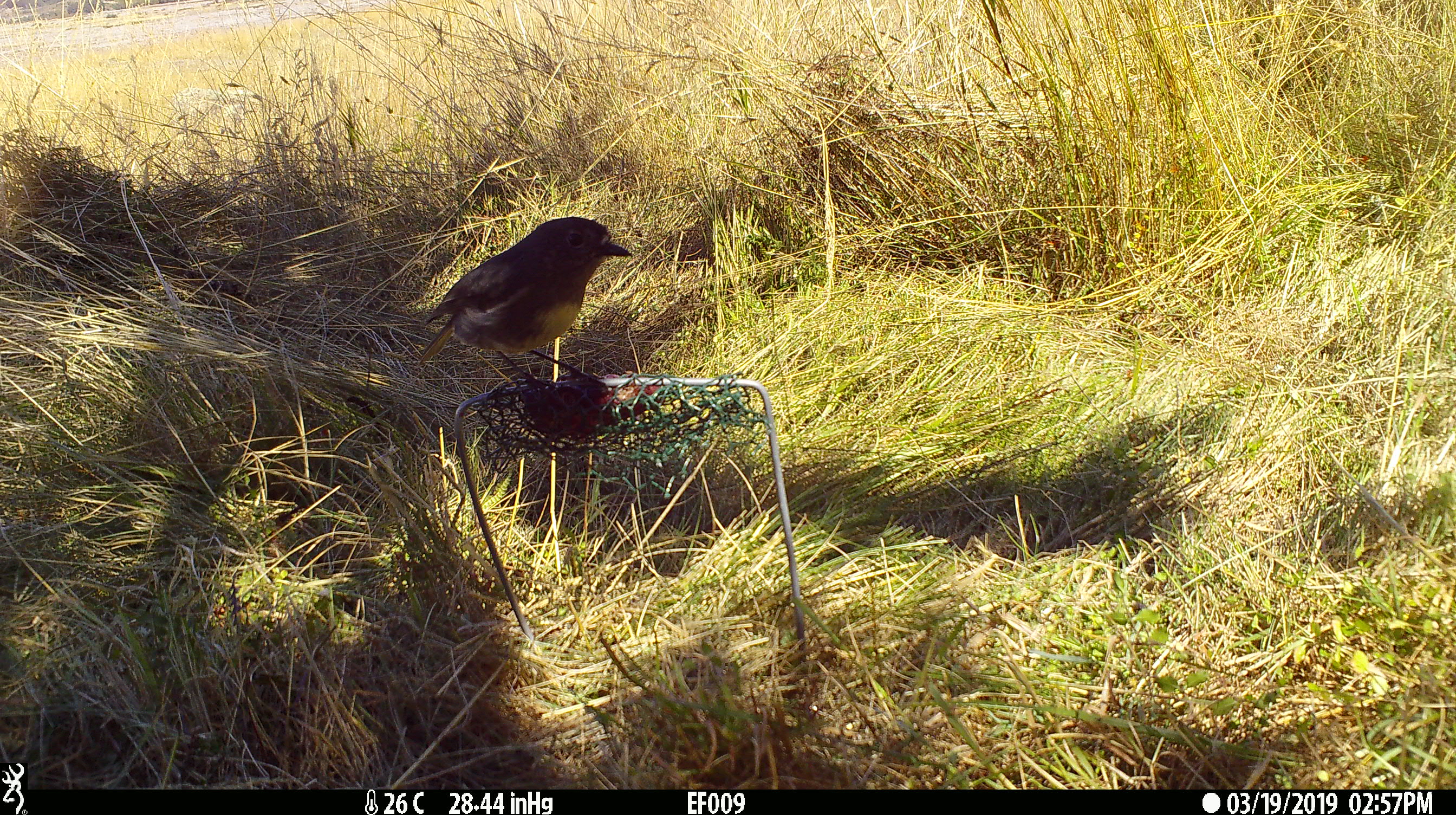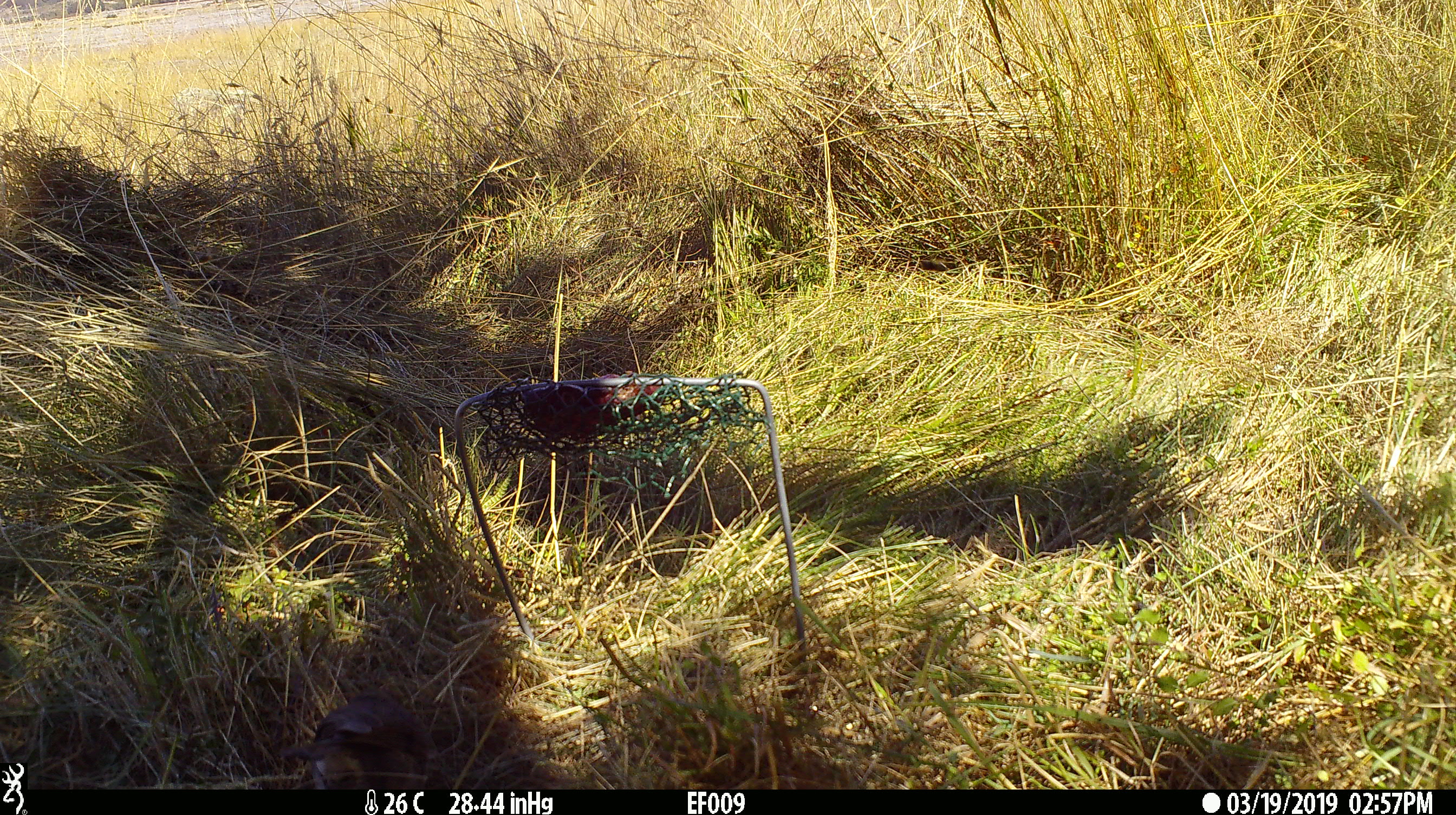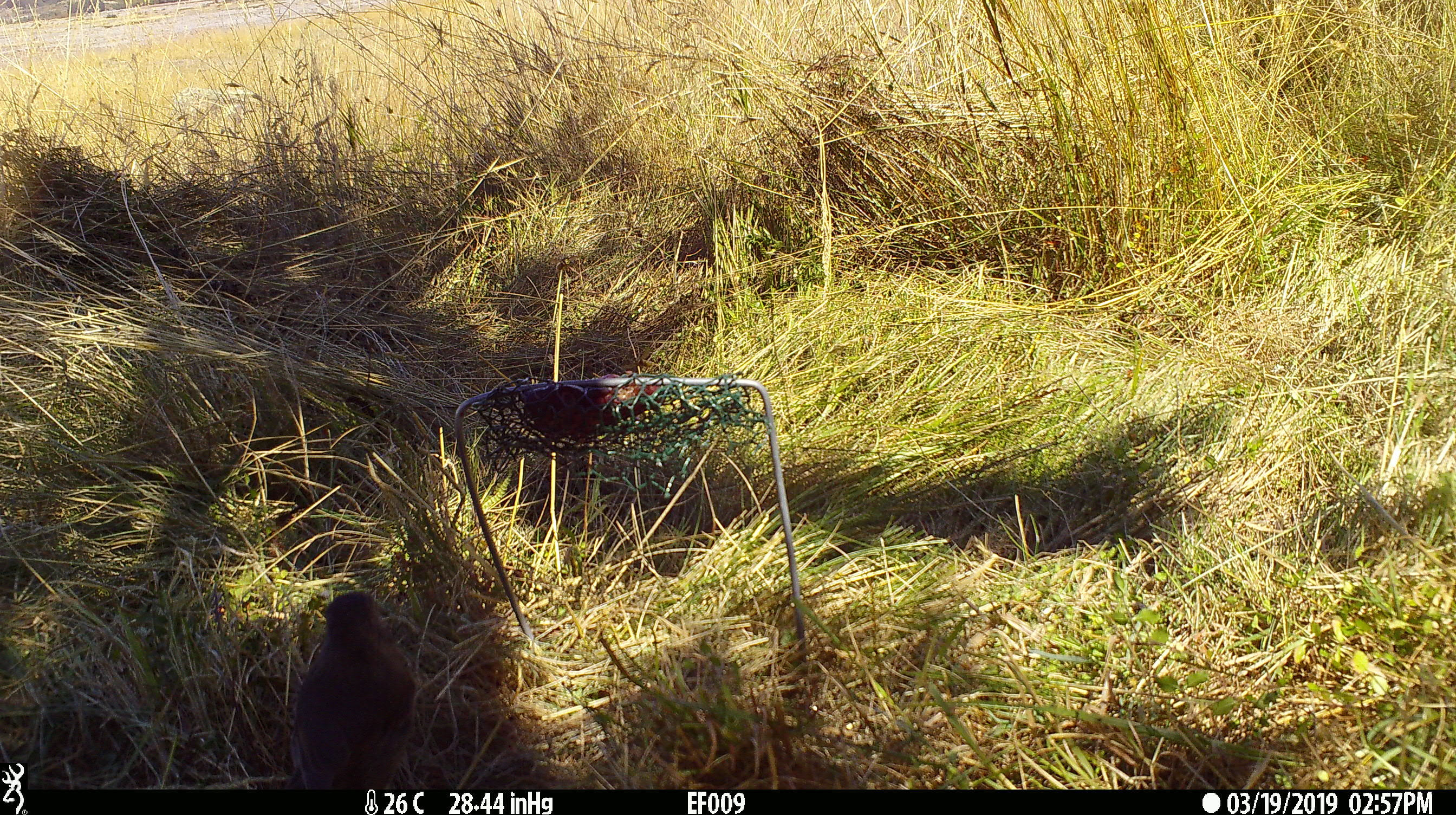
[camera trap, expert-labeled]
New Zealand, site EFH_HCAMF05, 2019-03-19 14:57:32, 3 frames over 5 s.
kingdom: Animalia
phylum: Chordata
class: Aves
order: Passeriformes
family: Petroicidae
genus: Petroica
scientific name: Petroica australis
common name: new zealand robin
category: robin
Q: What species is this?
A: Robin (new zealand robin) (Petroica australis).